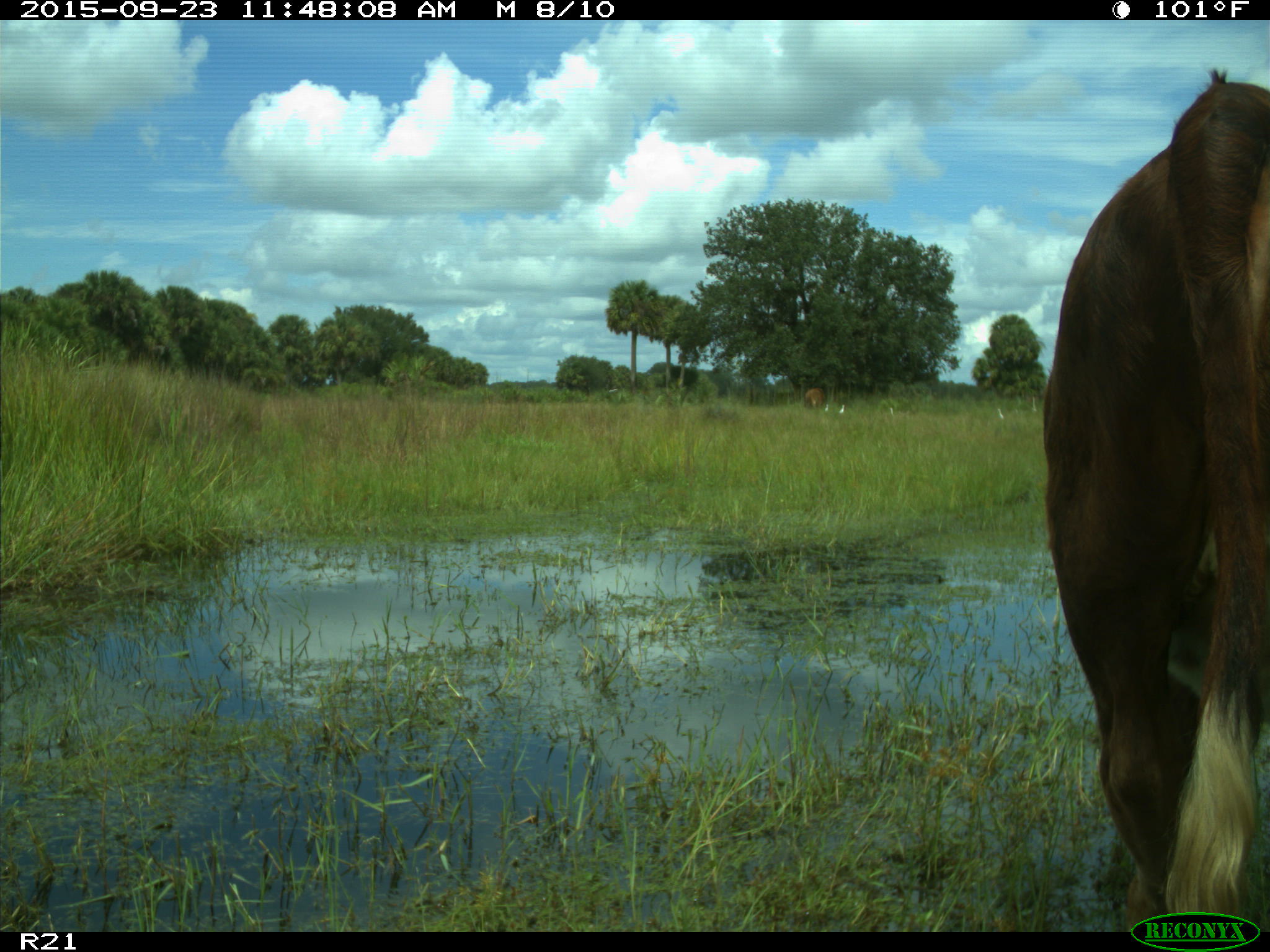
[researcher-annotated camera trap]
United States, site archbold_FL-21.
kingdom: Animalia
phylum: Chordata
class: Mammalia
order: Artiodactyla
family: Bovidae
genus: Bos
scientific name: Bos taurus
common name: domestic cow